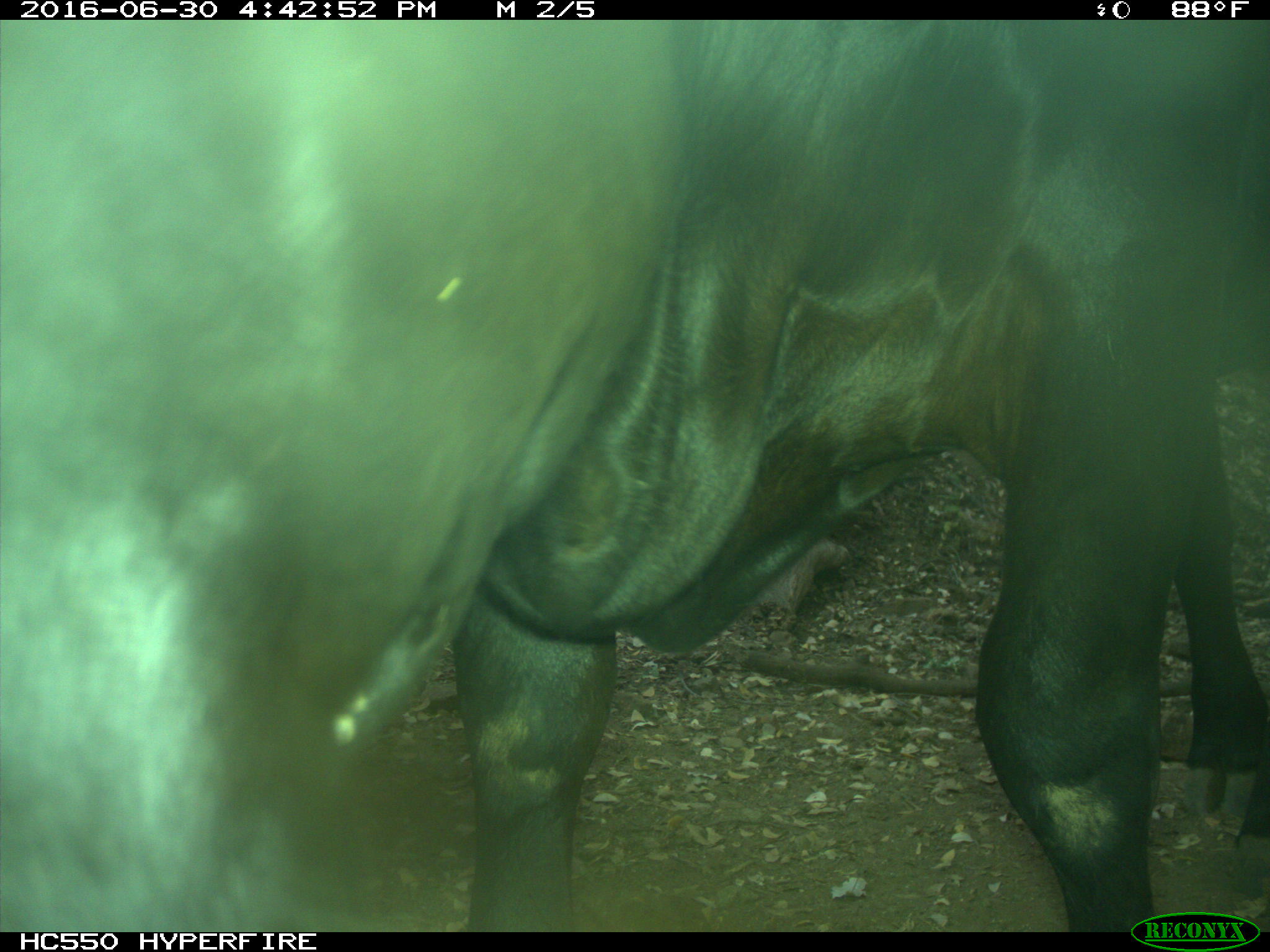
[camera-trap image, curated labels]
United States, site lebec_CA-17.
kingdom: Animalia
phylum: Chordata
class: Mammalia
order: Artiodactyla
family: Bovidae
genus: Bos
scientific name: Bos taurus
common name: domestic cow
Bos taurus (domestic cow).